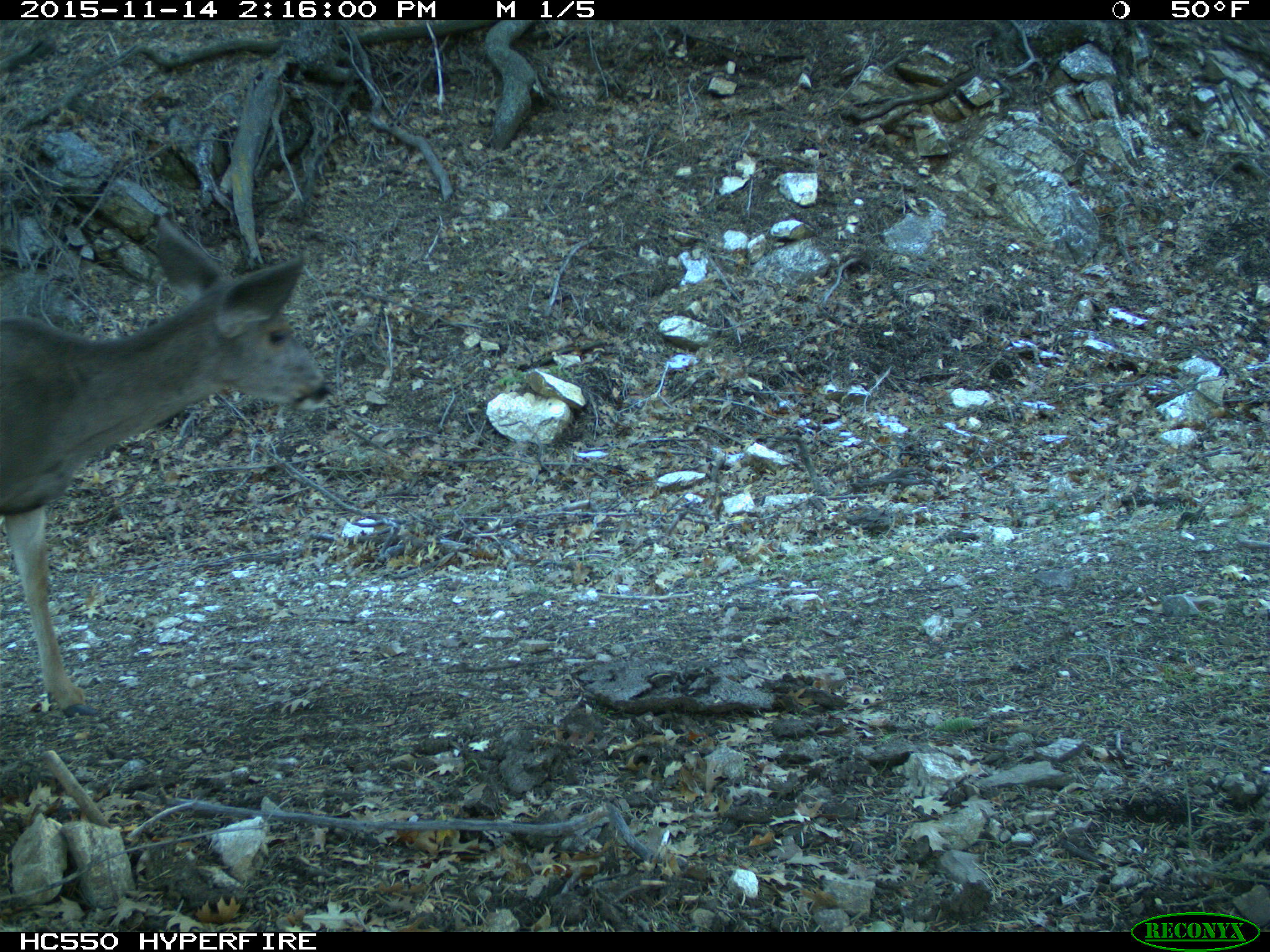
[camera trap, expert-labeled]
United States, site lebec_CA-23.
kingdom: Animalia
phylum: Chordata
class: Mammalia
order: Artiodactyla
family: Cervidae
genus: Odocoileus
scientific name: Odocoileus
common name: deer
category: unidentified deer